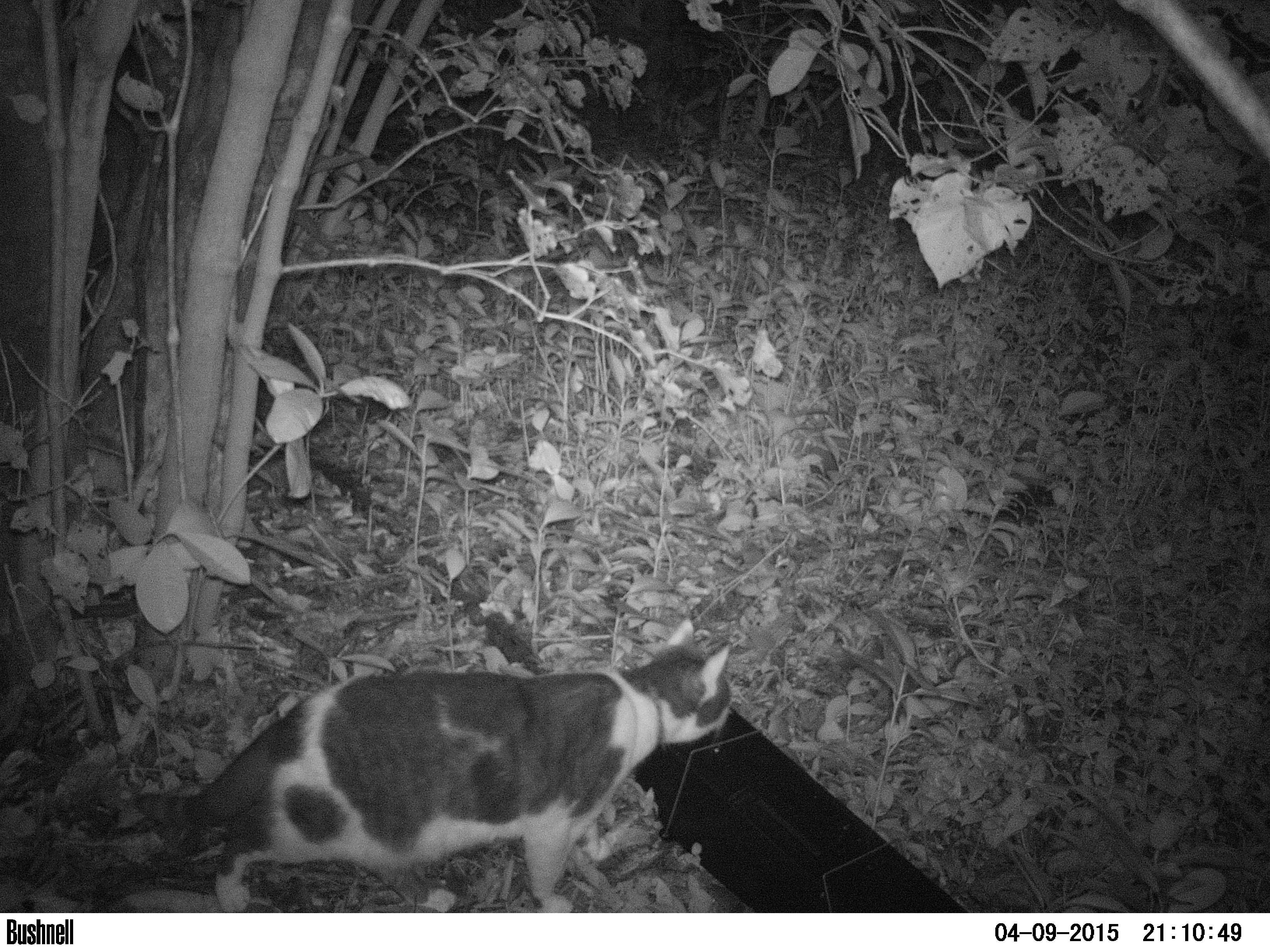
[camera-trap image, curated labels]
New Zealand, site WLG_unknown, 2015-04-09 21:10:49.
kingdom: Animalia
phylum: Chordata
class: Mammalia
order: Carnivora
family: Felidae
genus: Felis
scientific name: Felis catus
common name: domestic cat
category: cat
Cat (domestic cat) (Felis catus).